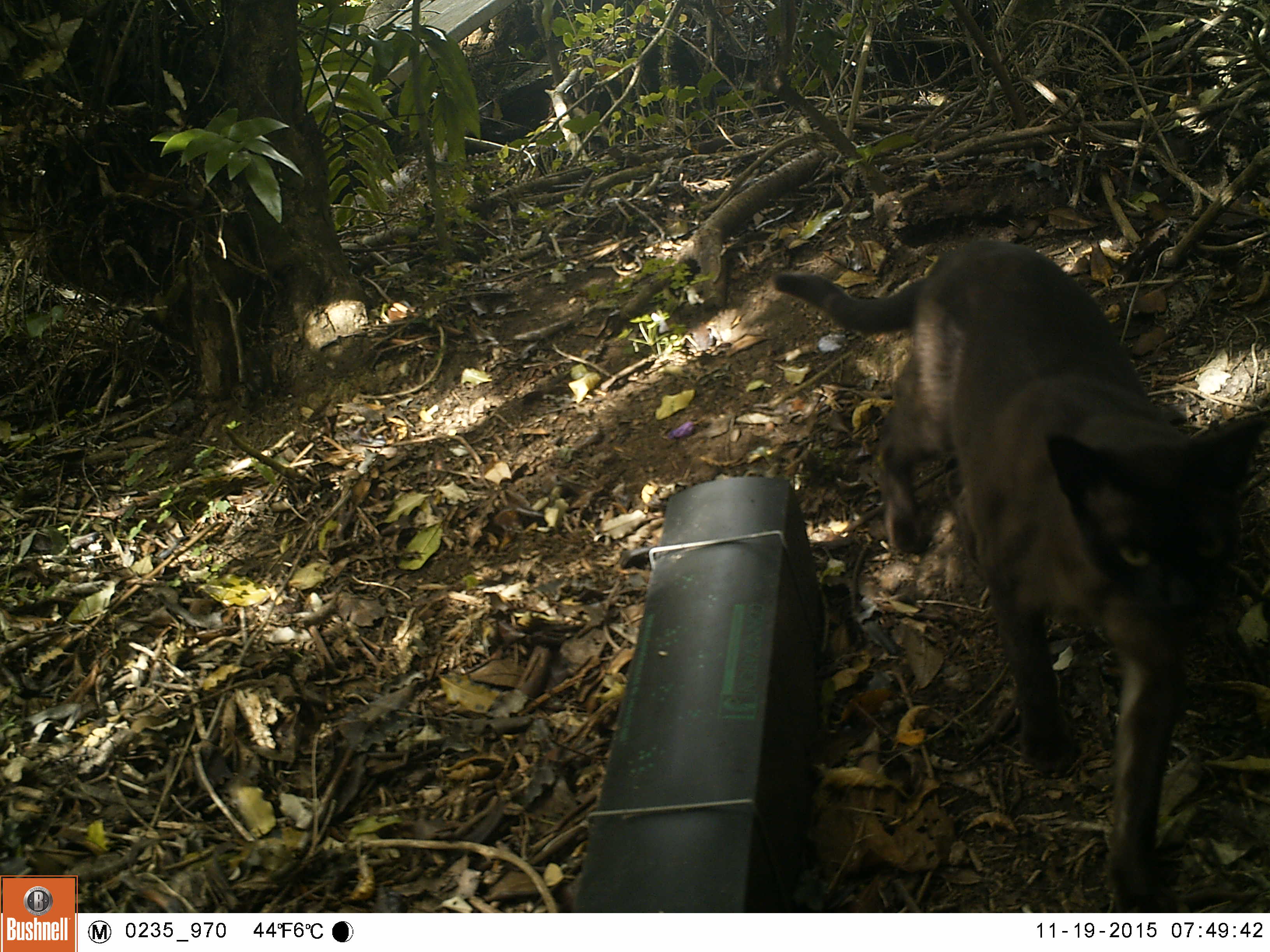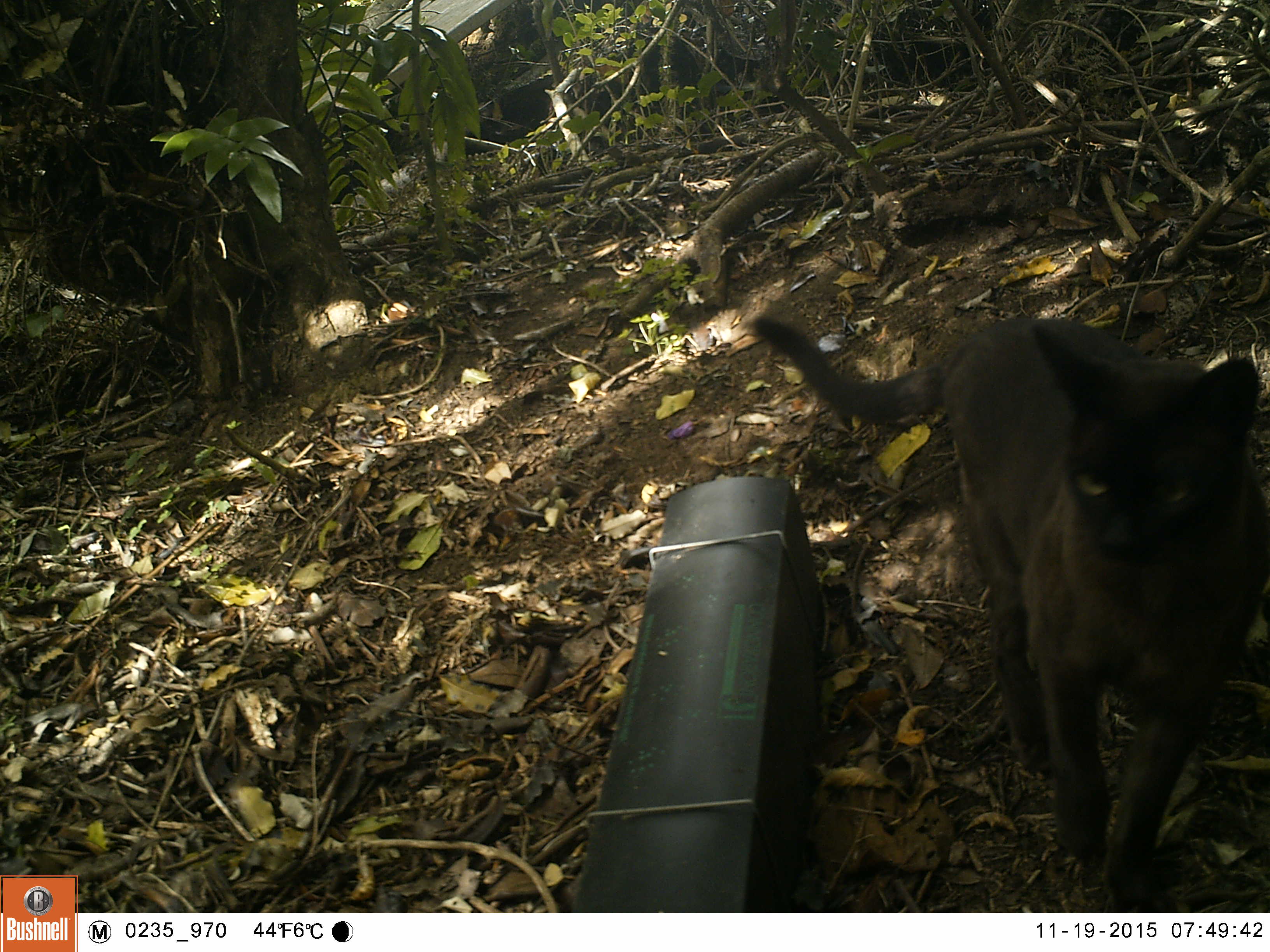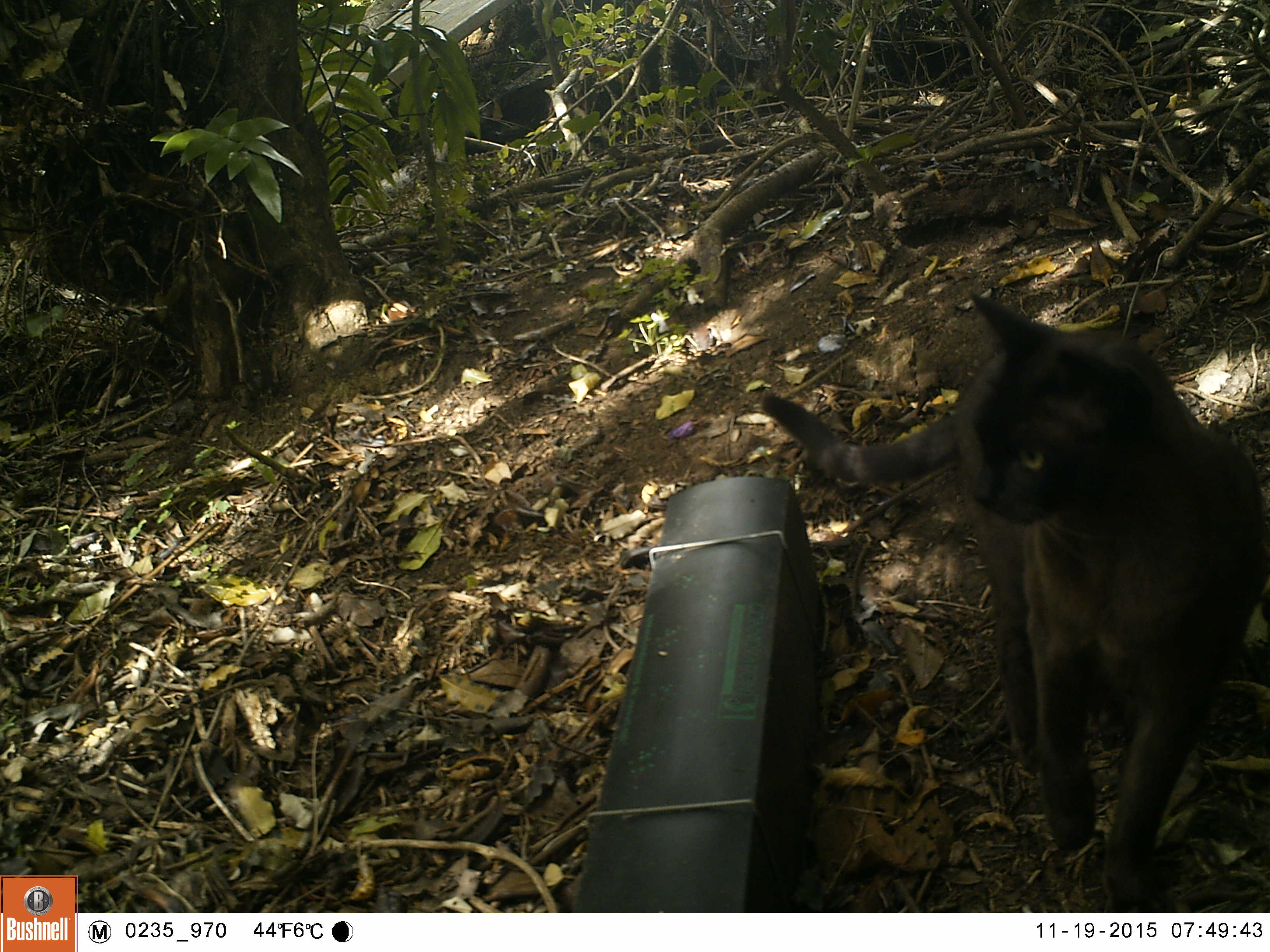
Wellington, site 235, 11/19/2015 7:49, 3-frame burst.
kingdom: Animalia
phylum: Chordata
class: Mammalia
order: Carnivora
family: Felidae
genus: Felis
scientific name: Felis catus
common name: cat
Cat (Felis catus).